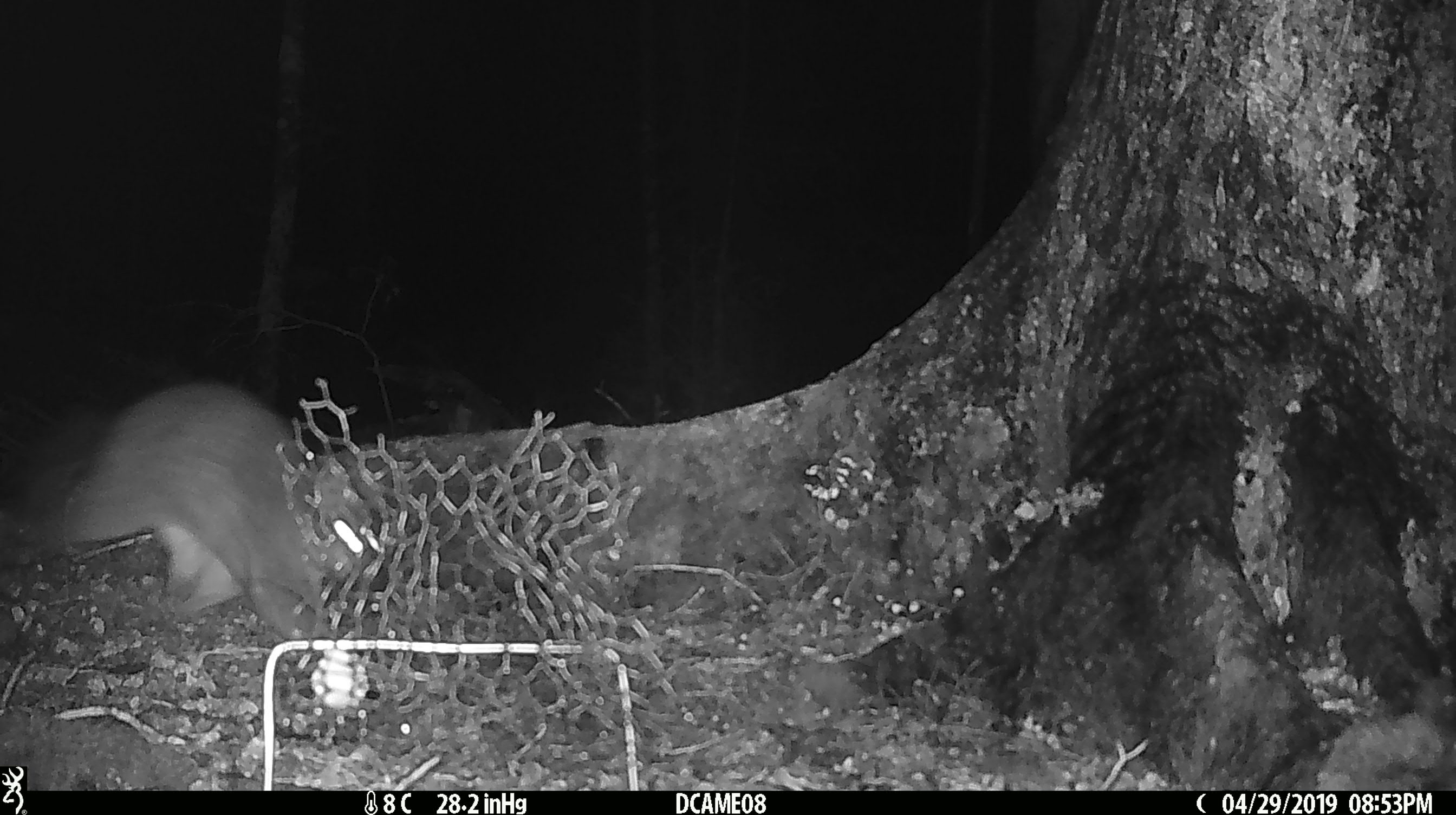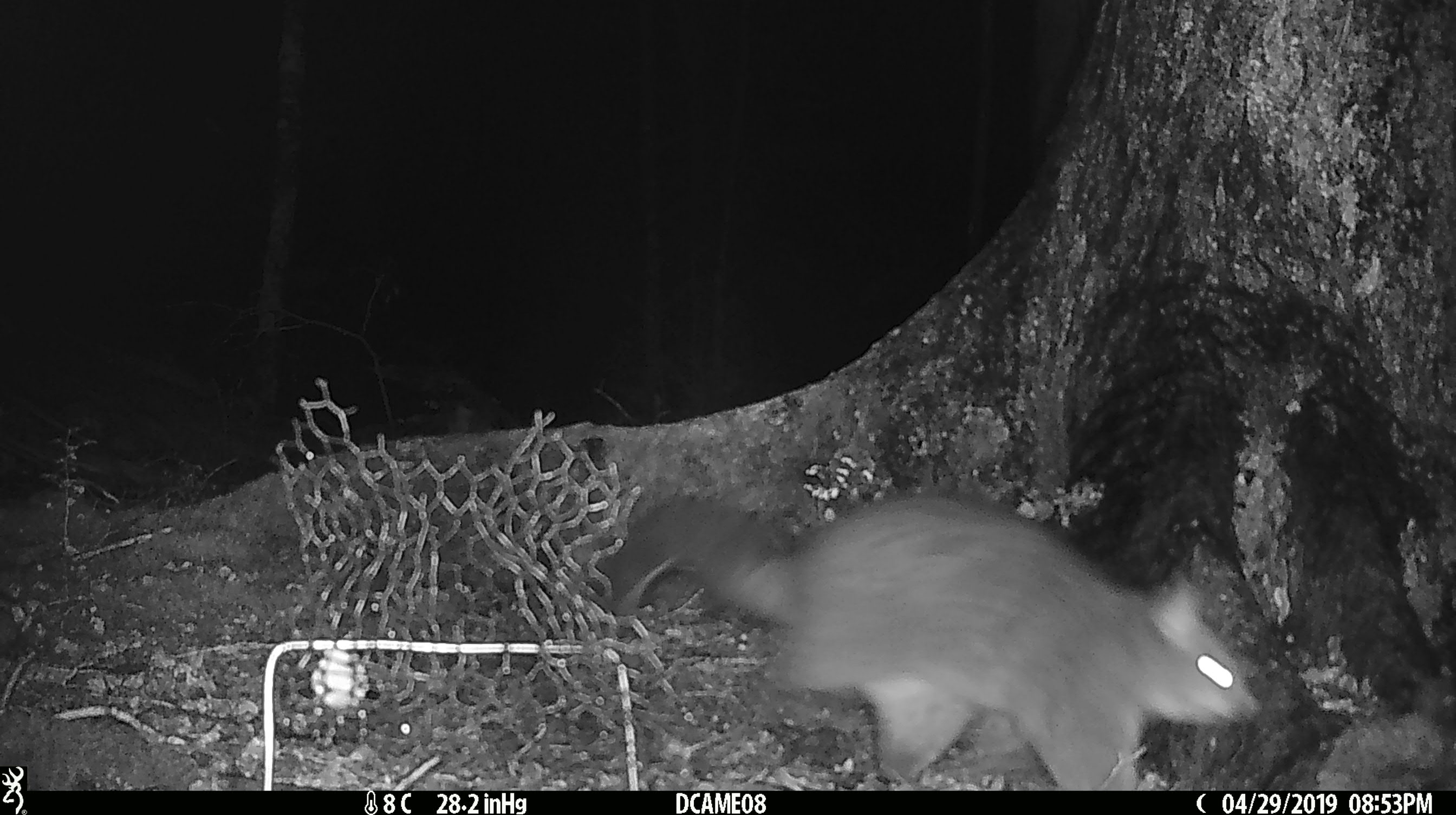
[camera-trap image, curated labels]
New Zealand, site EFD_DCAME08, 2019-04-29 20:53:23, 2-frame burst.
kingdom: Animalia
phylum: Chordata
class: Mammalia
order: Diprotodontia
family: Phalangeridae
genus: Trichosurus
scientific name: Trichosurus vulpecula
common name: common brushtail possum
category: possum